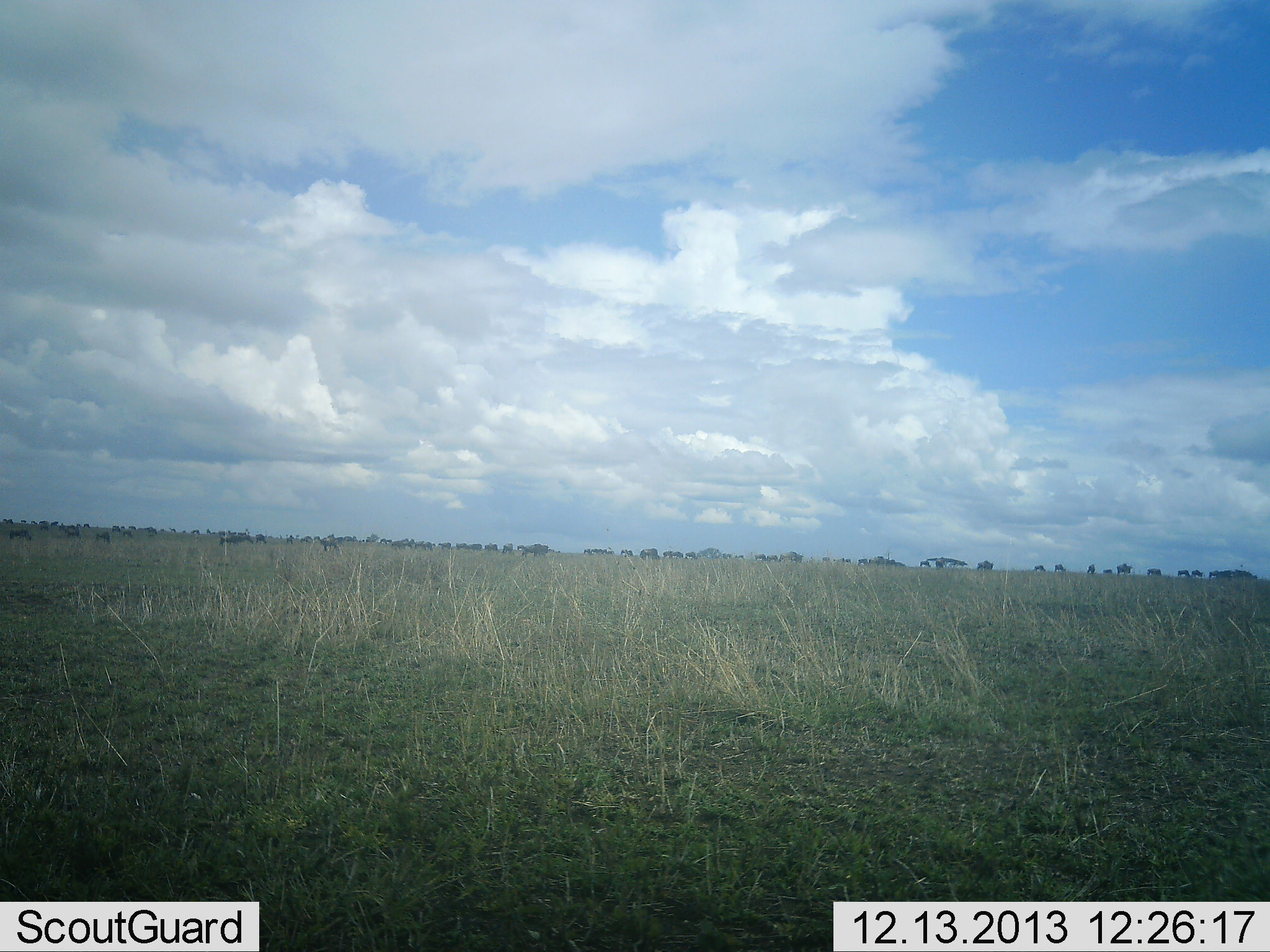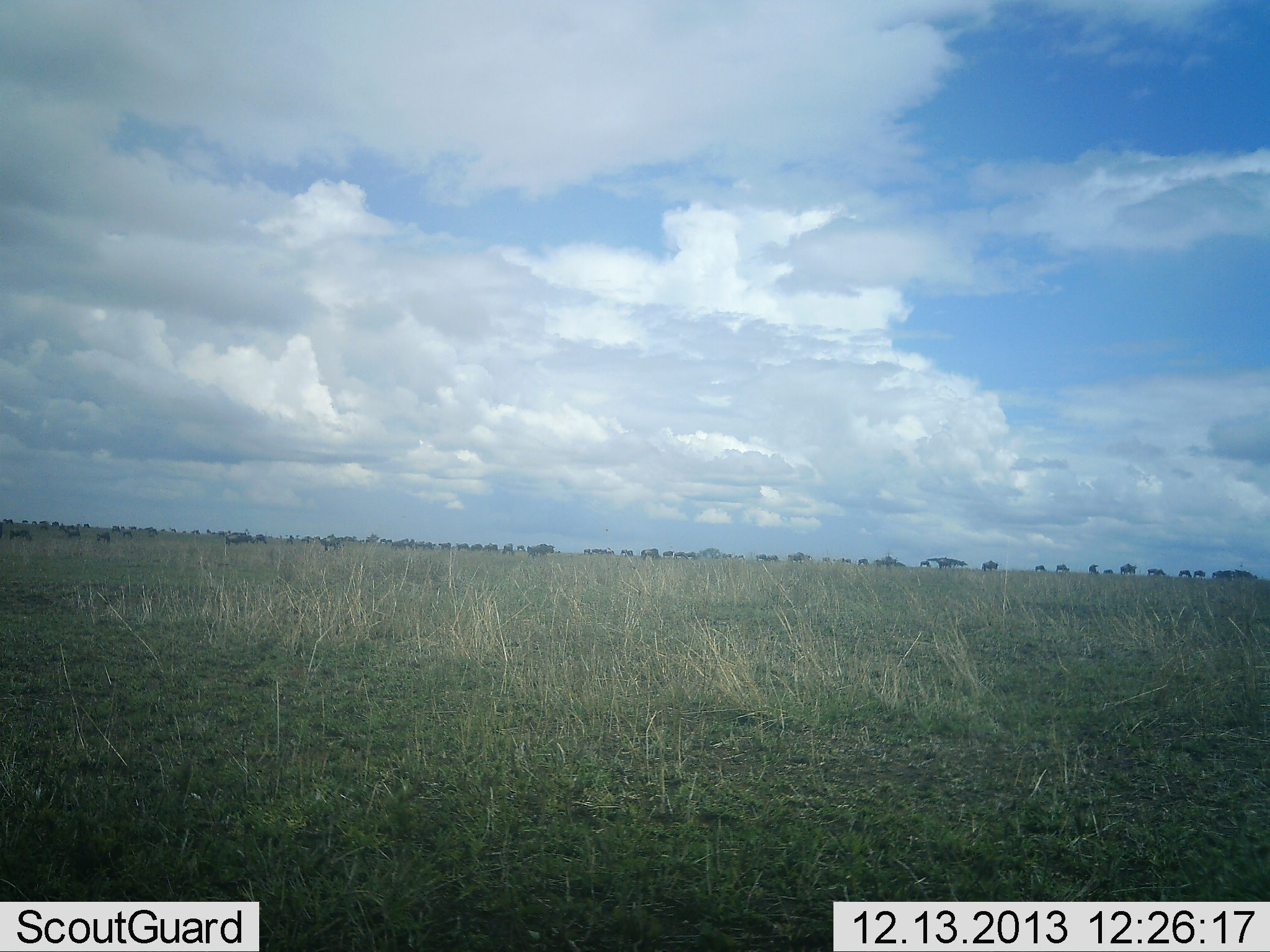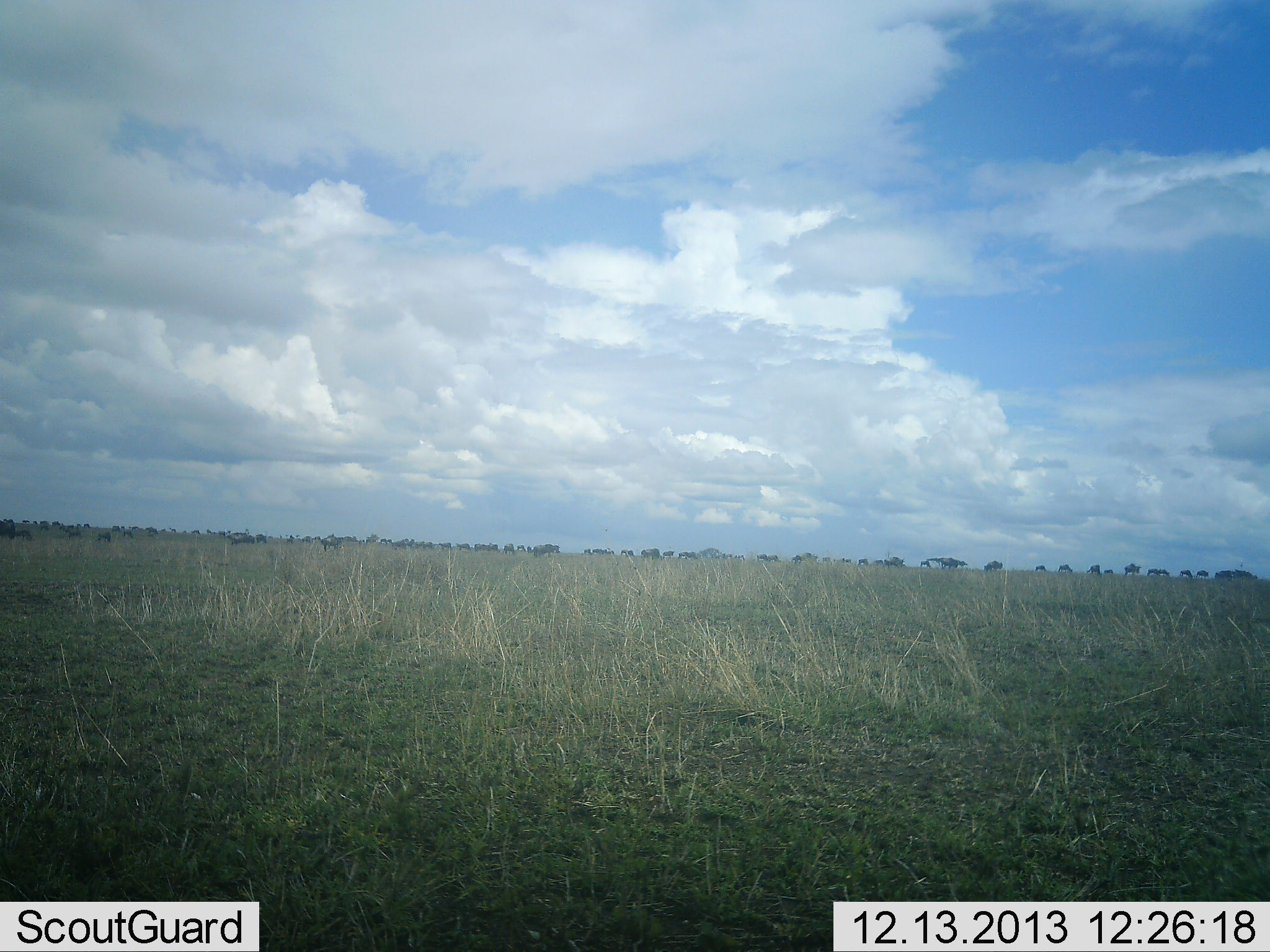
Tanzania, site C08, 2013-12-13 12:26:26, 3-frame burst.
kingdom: Animalia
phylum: Chordata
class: Mammalia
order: Artiodactyla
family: Bovidae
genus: Connochaetes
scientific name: Connochaetes taurinus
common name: blue wildebeest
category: wildebeest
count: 51+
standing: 10%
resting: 0%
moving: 90%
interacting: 0%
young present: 0%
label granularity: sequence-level